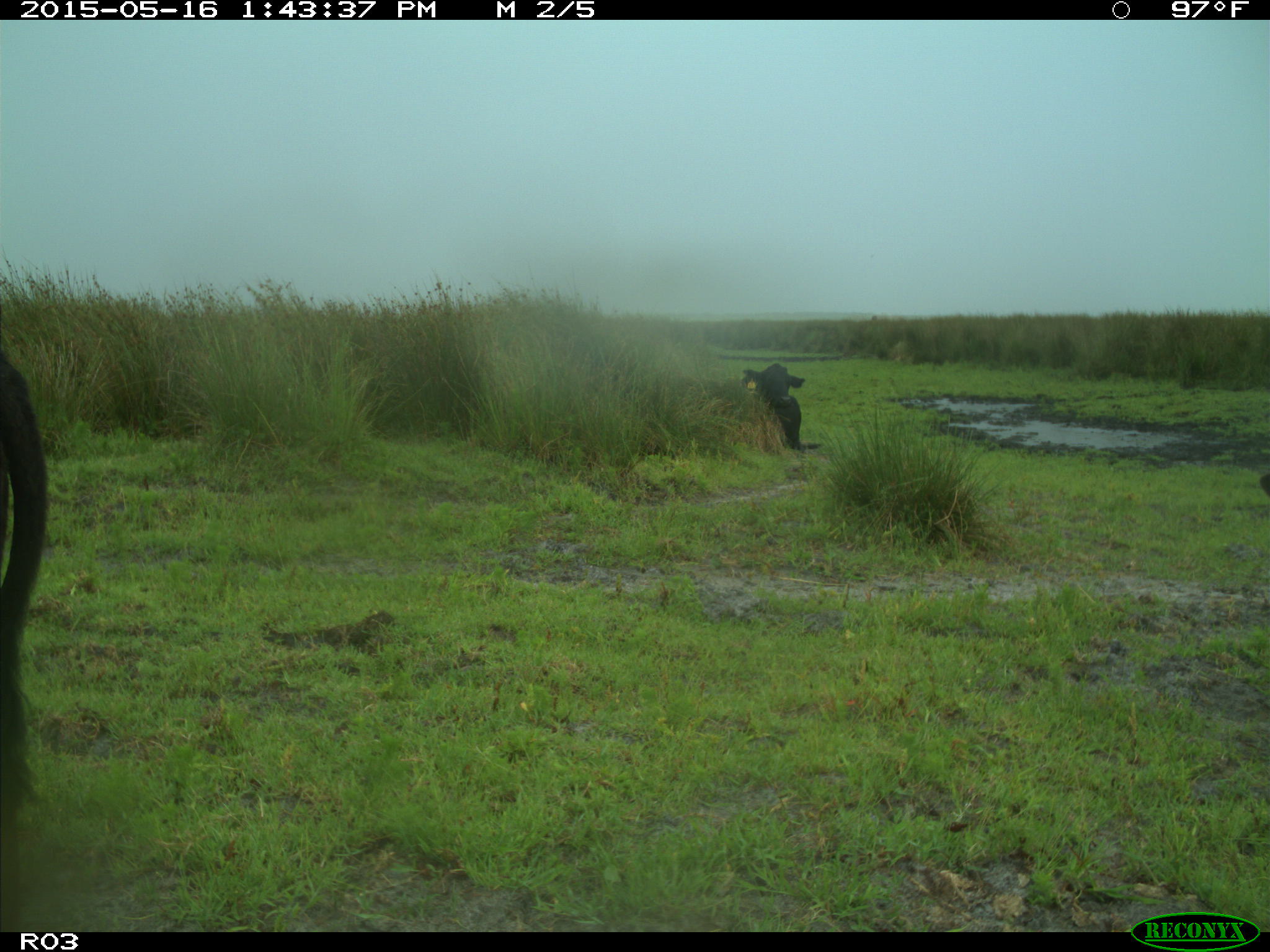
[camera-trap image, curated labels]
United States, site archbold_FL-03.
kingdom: Animalia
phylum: Chordata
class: Mammalia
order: Artiodactyla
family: Bovidae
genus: Bos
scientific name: Bos taurus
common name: domestic cow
Bos taurus (domestic cow).